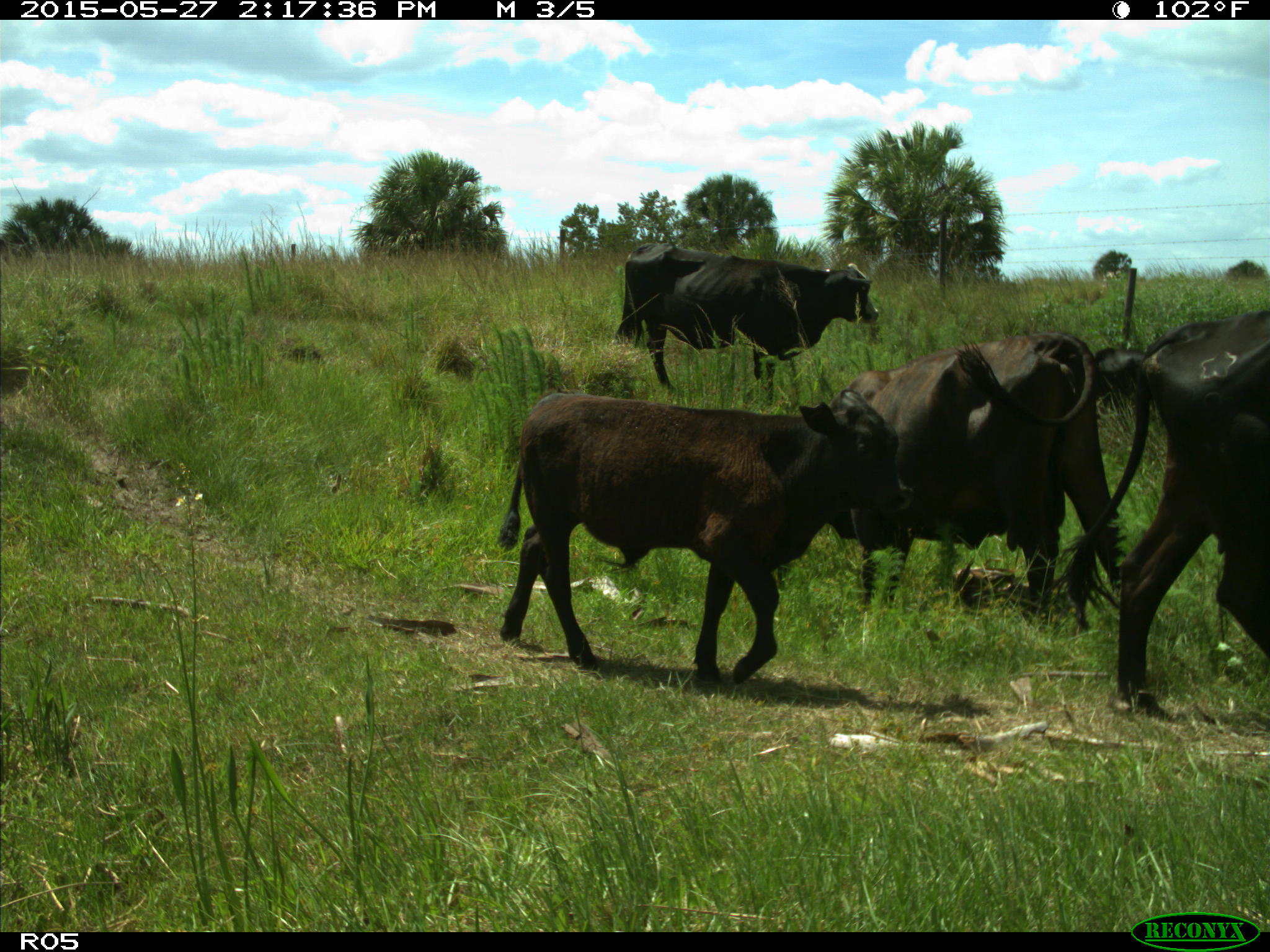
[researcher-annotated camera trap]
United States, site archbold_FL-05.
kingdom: Animalia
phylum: Chordata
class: Mammalia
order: Artiodactyla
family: Bovidae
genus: Bos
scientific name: Bos taurus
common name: domestic cow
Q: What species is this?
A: Bos taurus (domestic cow).